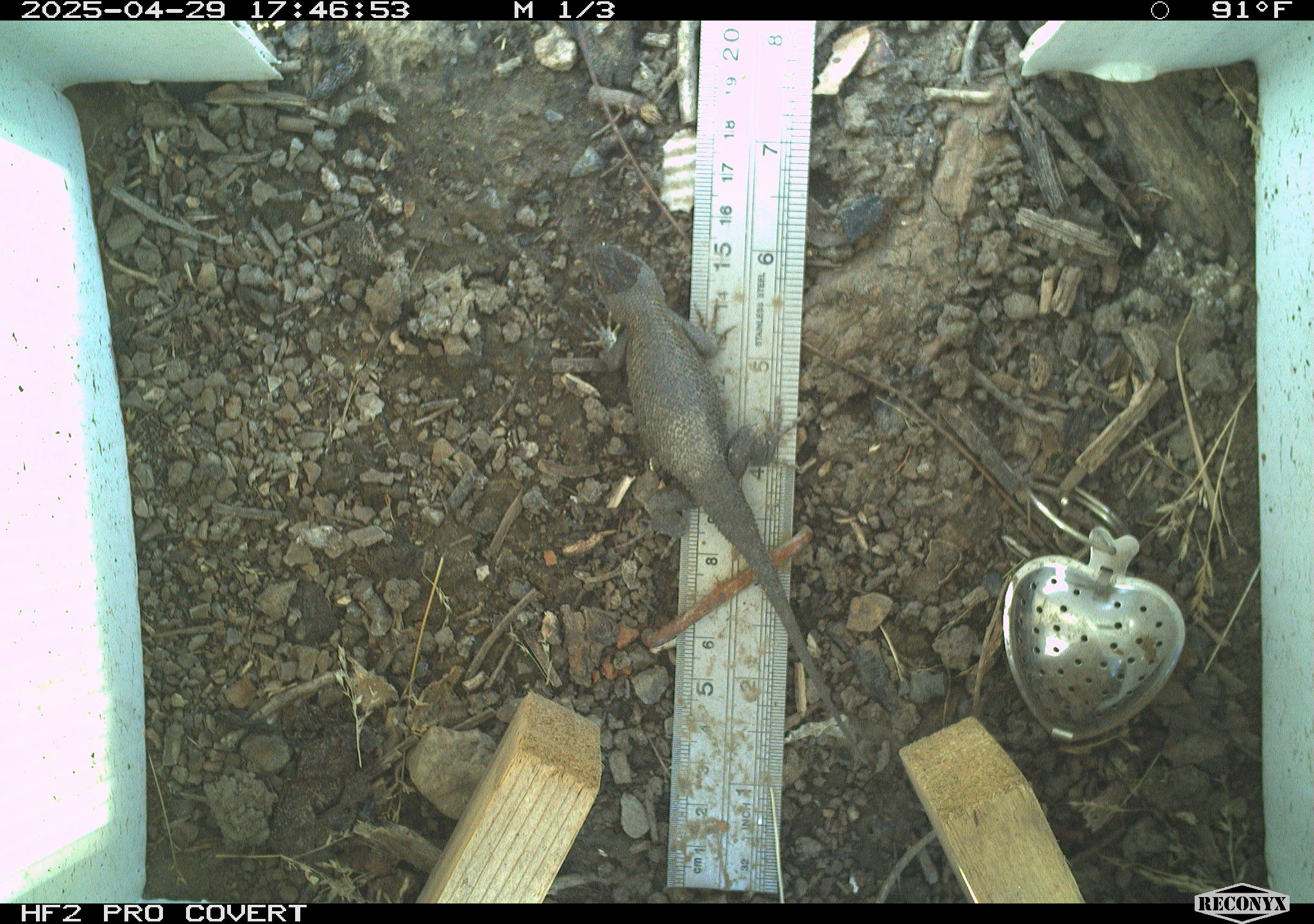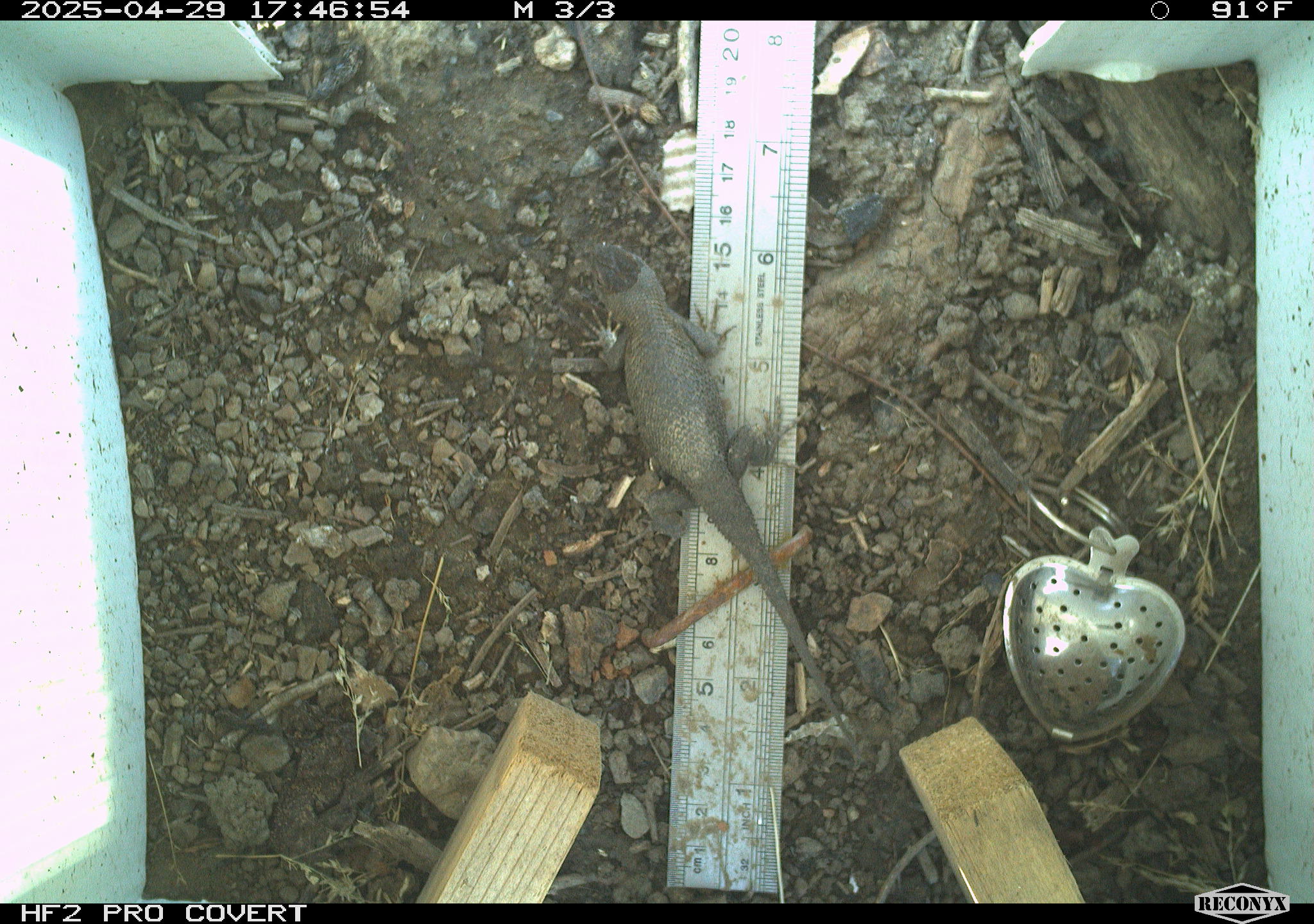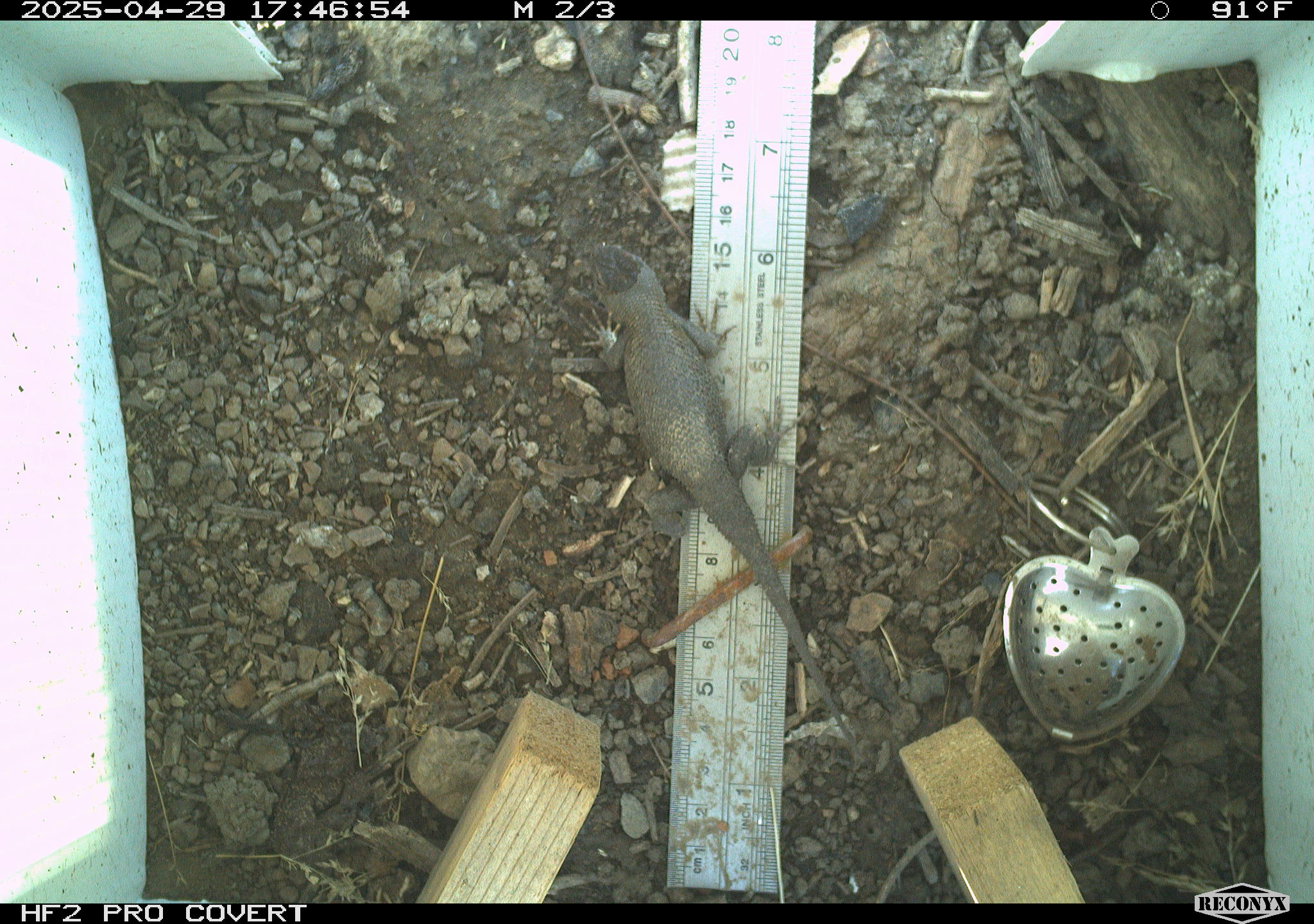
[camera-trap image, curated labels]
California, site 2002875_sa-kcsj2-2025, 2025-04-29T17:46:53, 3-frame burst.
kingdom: Animalia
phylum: Chordata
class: Reptilia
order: Squamata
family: Phrynosomatidae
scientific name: Phrynosomatidae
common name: north american spiny lizards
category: sceloporus/uta species